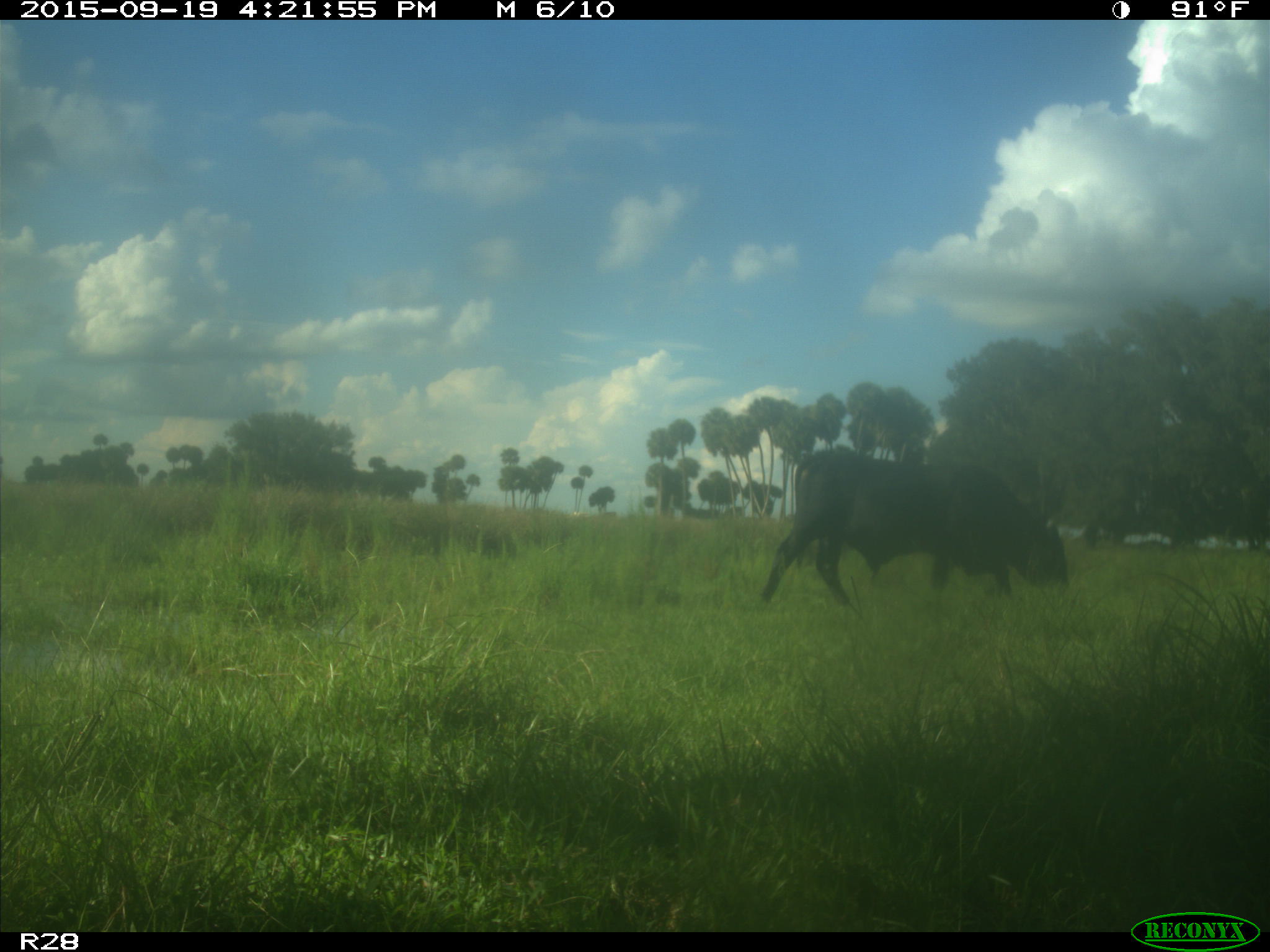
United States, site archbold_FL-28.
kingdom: Animalia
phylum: Chordata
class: Mammalia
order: Artiodactyla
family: Bovidae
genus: Bos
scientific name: Bos taurus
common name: domestic cow